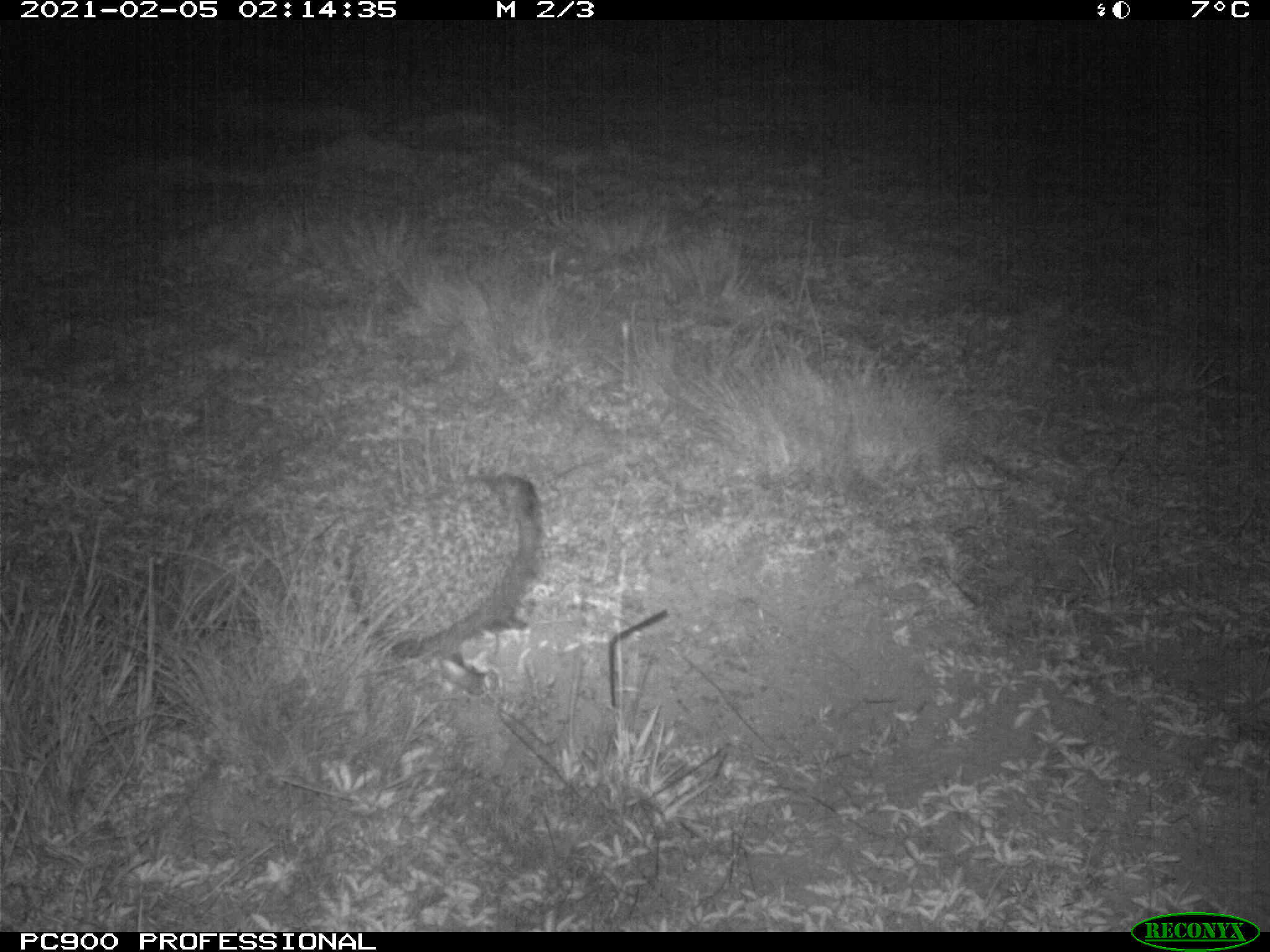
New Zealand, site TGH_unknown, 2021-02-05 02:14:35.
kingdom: Animalia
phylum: Chordata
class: Mammalia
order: Eulipotyphla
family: Erinaceidae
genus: Erinaceus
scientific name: Erinaceus europaeus europaeus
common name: european hedgehog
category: hedgehog